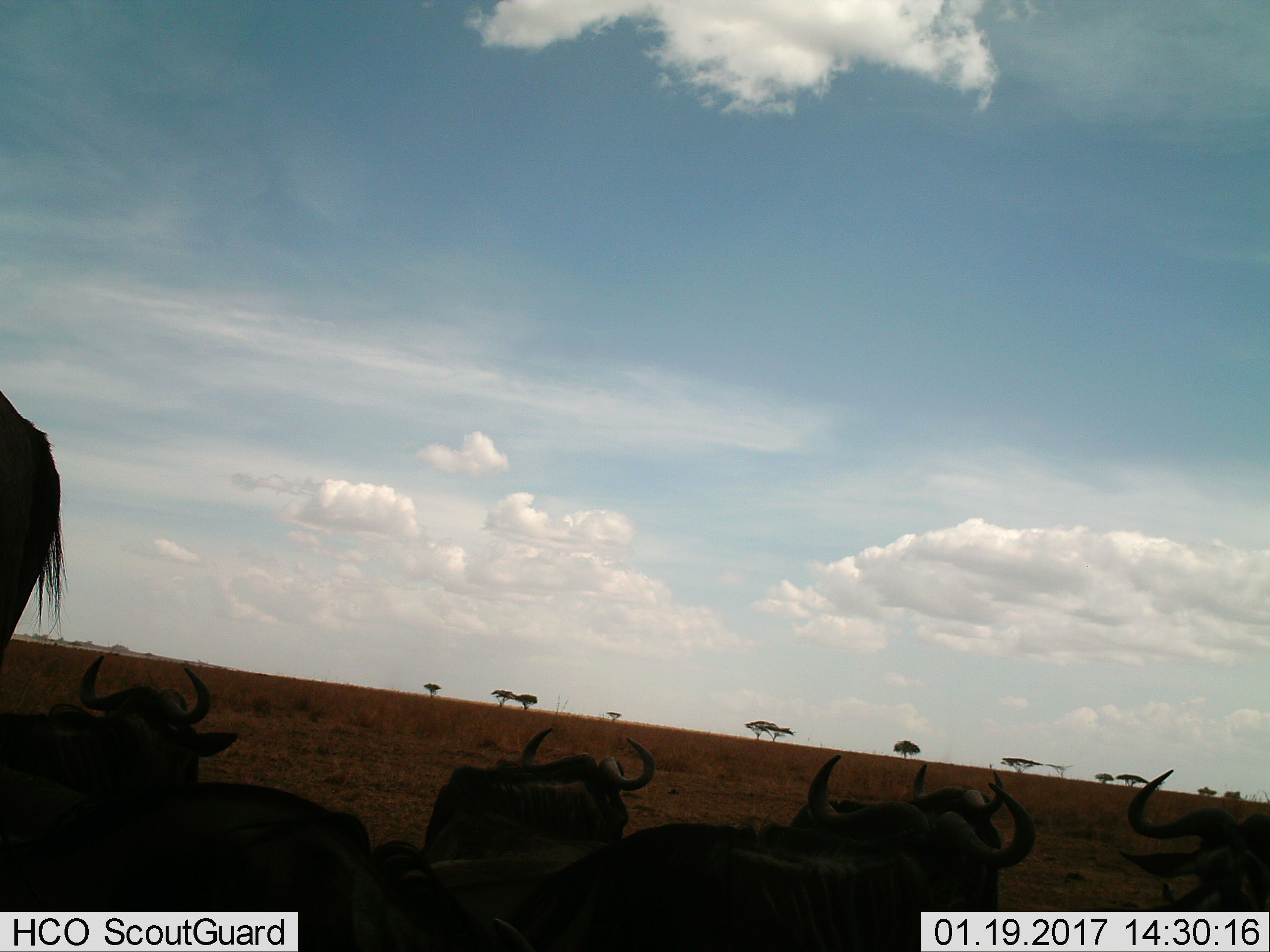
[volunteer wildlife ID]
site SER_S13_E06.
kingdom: Animalia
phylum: Chordata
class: Mammalia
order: Artiodactyla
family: Bovidae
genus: Connochaetes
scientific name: Connochaetes taurinus taurinus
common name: blue wildebeest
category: wildebeestblue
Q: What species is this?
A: Wildebeestblue (blue wildebeest) (Connochaetes taurinus taurinus).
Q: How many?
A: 7.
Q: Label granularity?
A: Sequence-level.